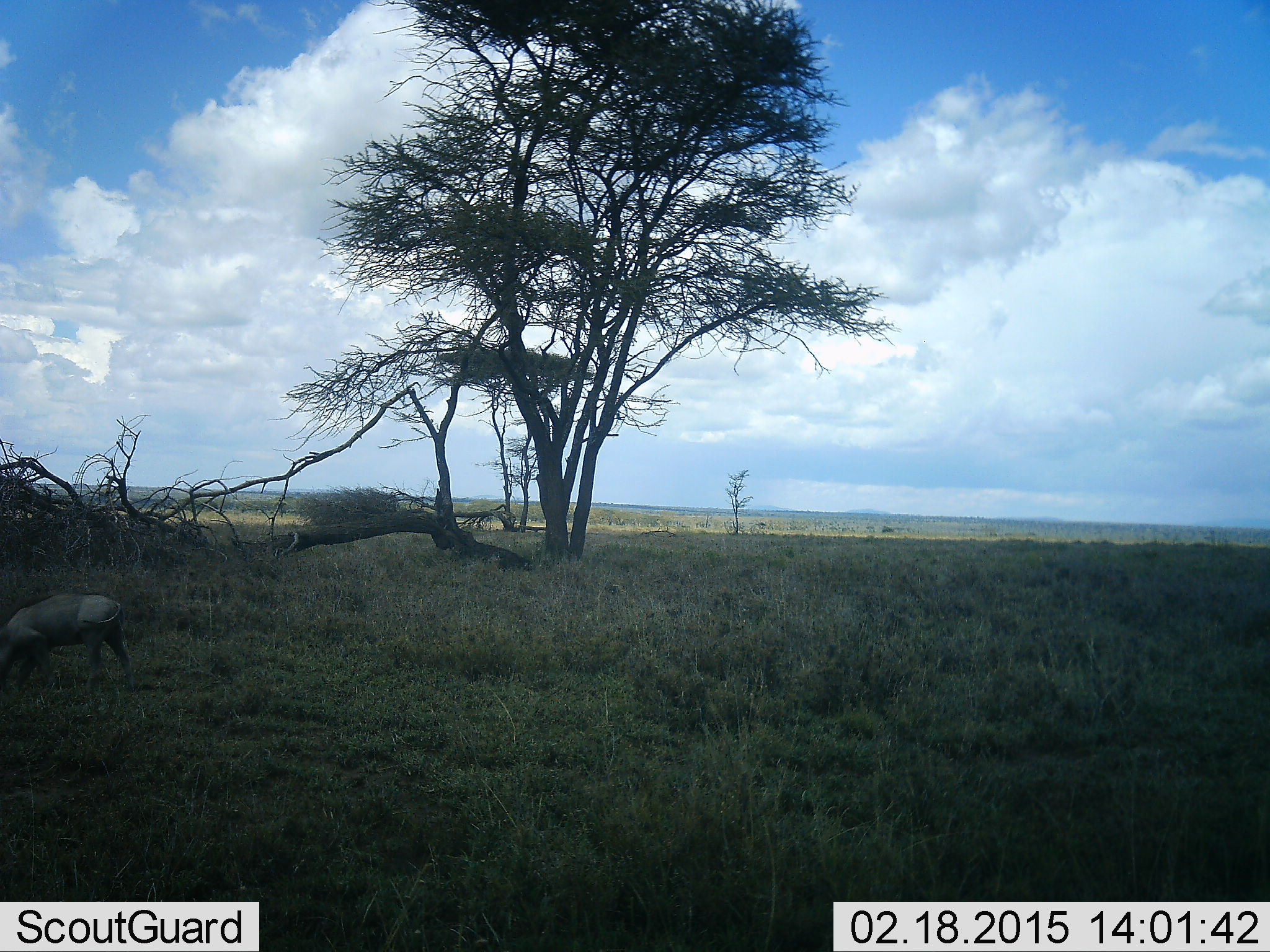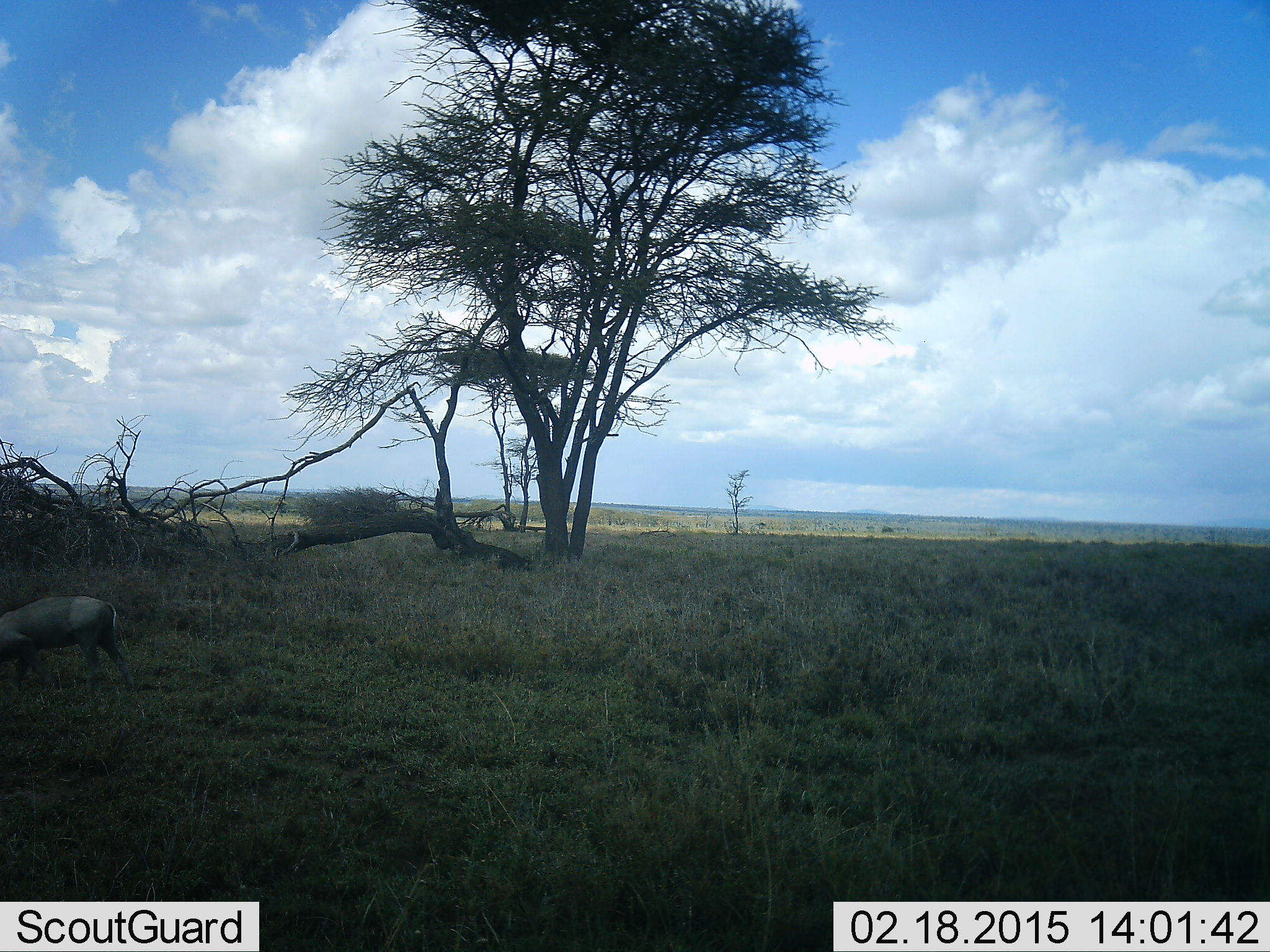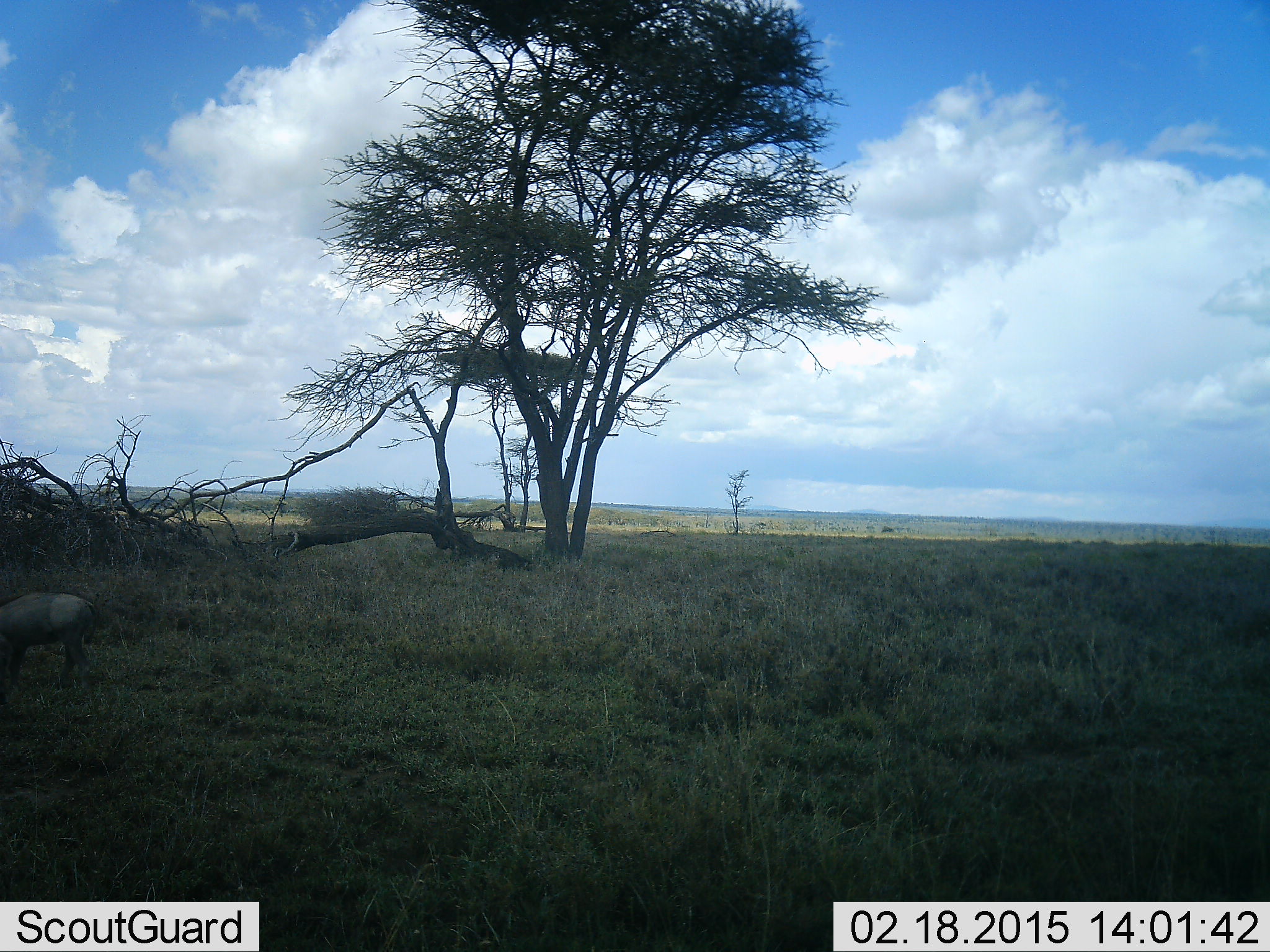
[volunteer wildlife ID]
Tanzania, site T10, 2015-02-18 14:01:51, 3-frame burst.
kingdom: Animalia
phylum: Chordata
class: Mammalia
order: Artiodactyla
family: Suidae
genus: Phacochoerus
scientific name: Phacochoerus africanus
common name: warthog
Warthog (Phacochoerus africanus), count 1. Behavior (volunteer vote fractions): standing 10%, resting 0%, moving 40%, interacting 0%. Young present (vote fraction): 0%. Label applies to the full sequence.